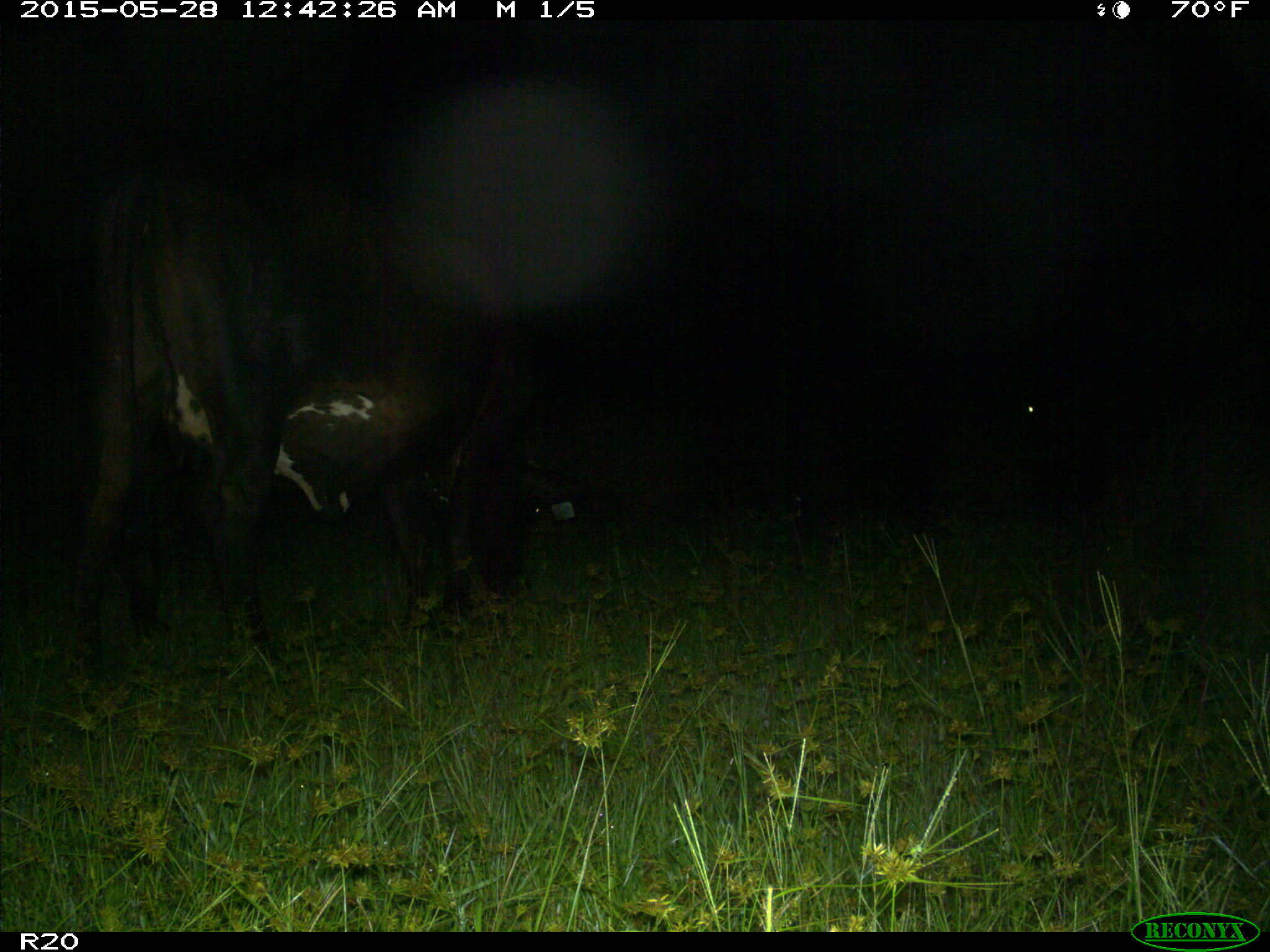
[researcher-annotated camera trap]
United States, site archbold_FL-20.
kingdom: Animalia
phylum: Chordata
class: Mammalia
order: Artiodactyla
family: Bovidae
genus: Bos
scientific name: Bos taurus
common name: domestic cow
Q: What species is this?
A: Bos taurus (domestic cow).